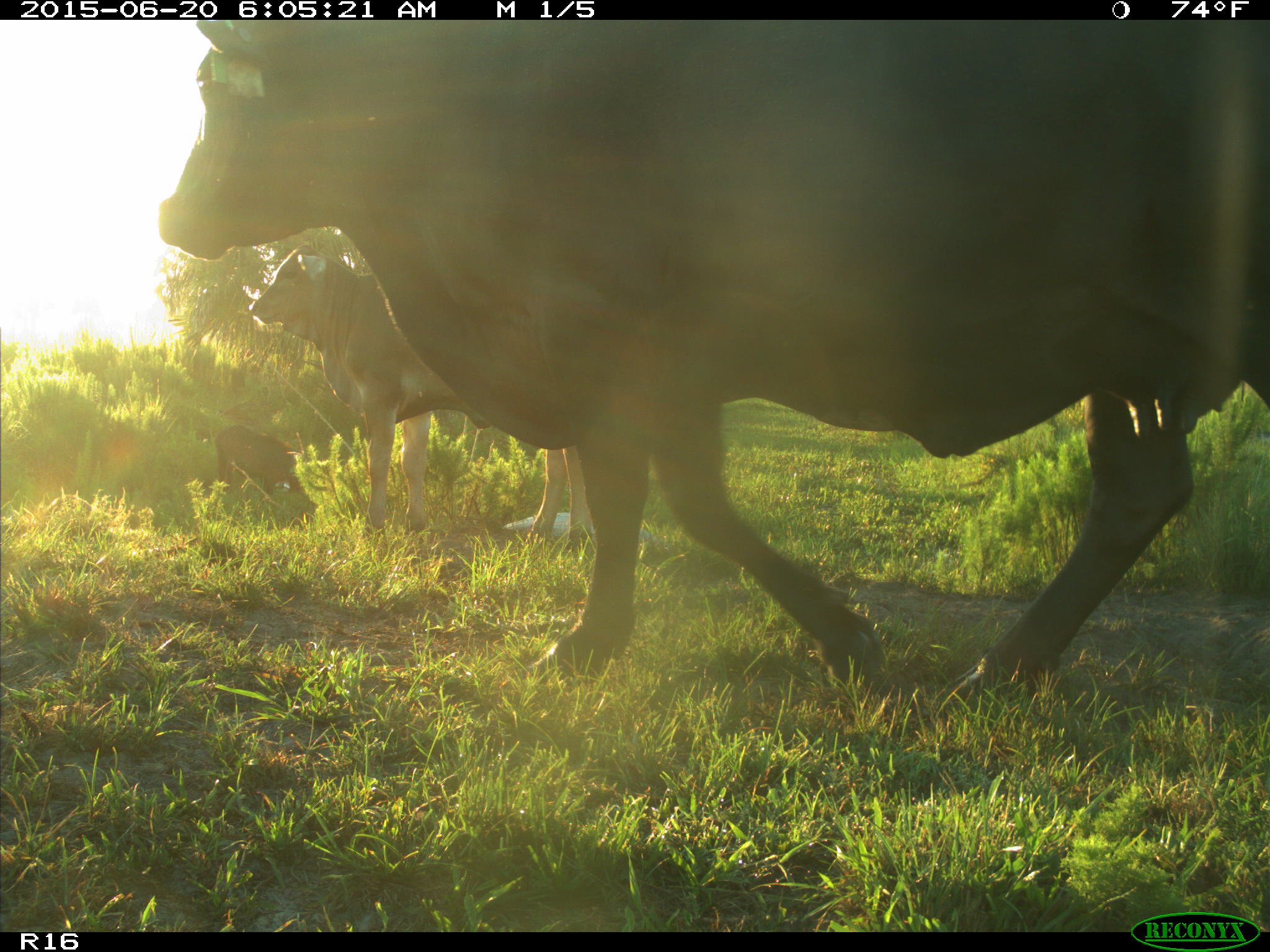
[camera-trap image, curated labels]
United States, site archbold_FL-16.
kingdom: Animalia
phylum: Chordata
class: Mammalia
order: Artiodactyla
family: Suidae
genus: Sus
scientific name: Sus scrofa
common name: wild boar